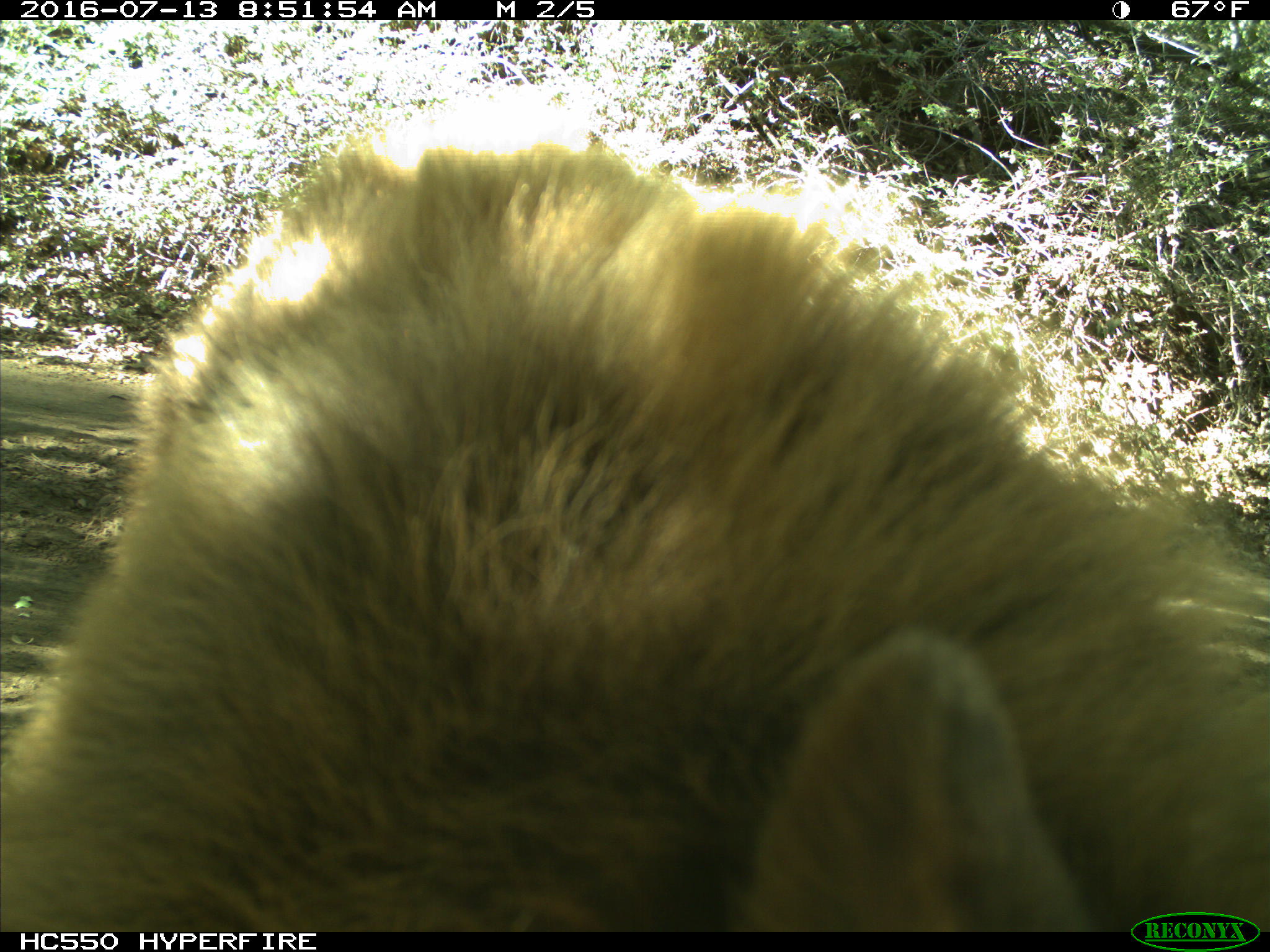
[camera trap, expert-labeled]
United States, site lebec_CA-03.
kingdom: Animalia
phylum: Chordata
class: Mammalia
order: Carnivora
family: Ursidae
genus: Ursus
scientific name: Ursus americanus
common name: american black bear